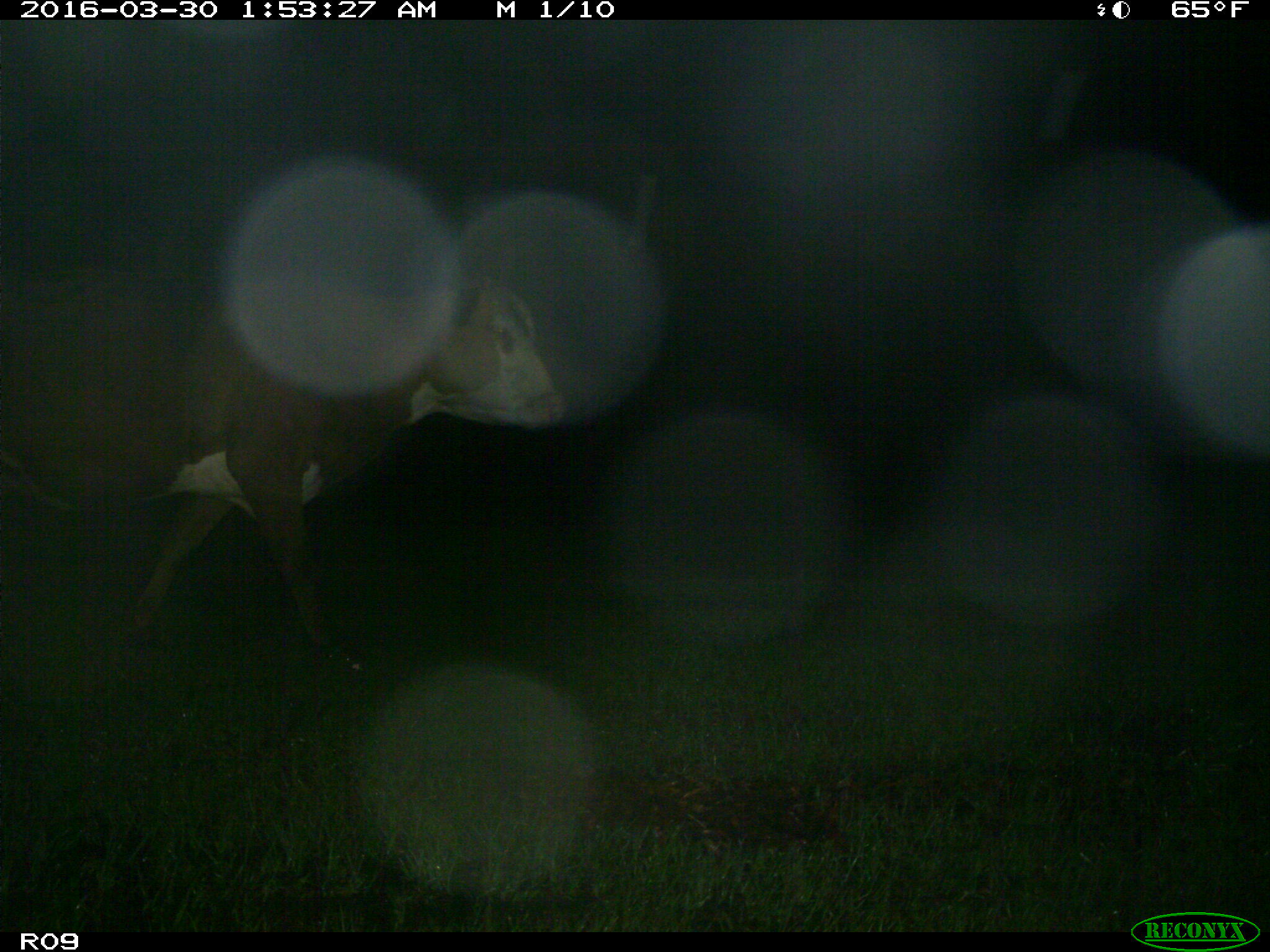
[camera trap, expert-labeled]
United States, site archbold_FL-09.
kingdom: Animalia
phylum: Chordata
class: Mammalia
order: Artiodactyla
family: Bovidae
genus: Bos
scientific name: Bos taurus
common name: domestic cow